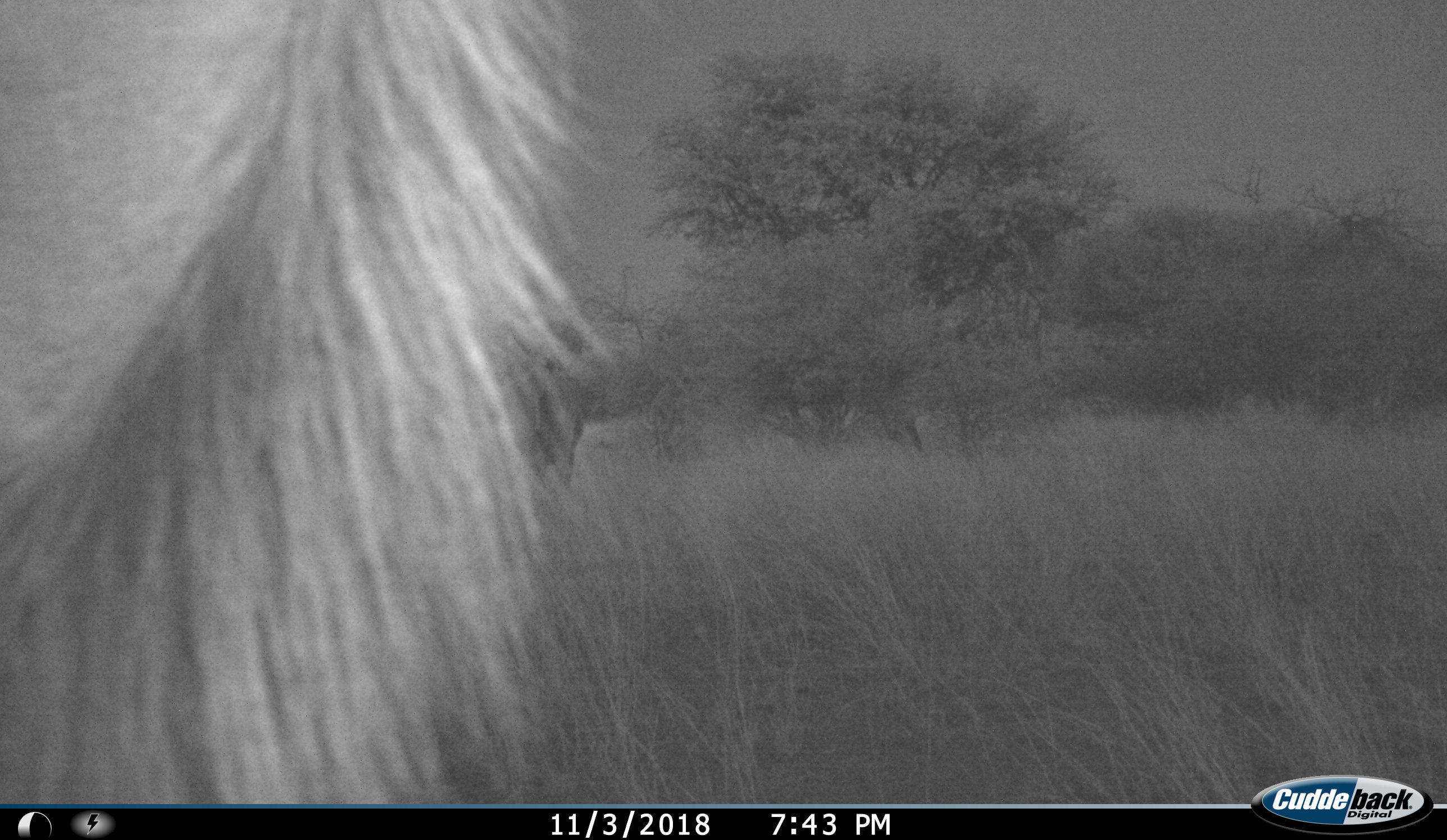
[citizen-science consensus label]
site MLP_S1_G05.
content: unidentified animal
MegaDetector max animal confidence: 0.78